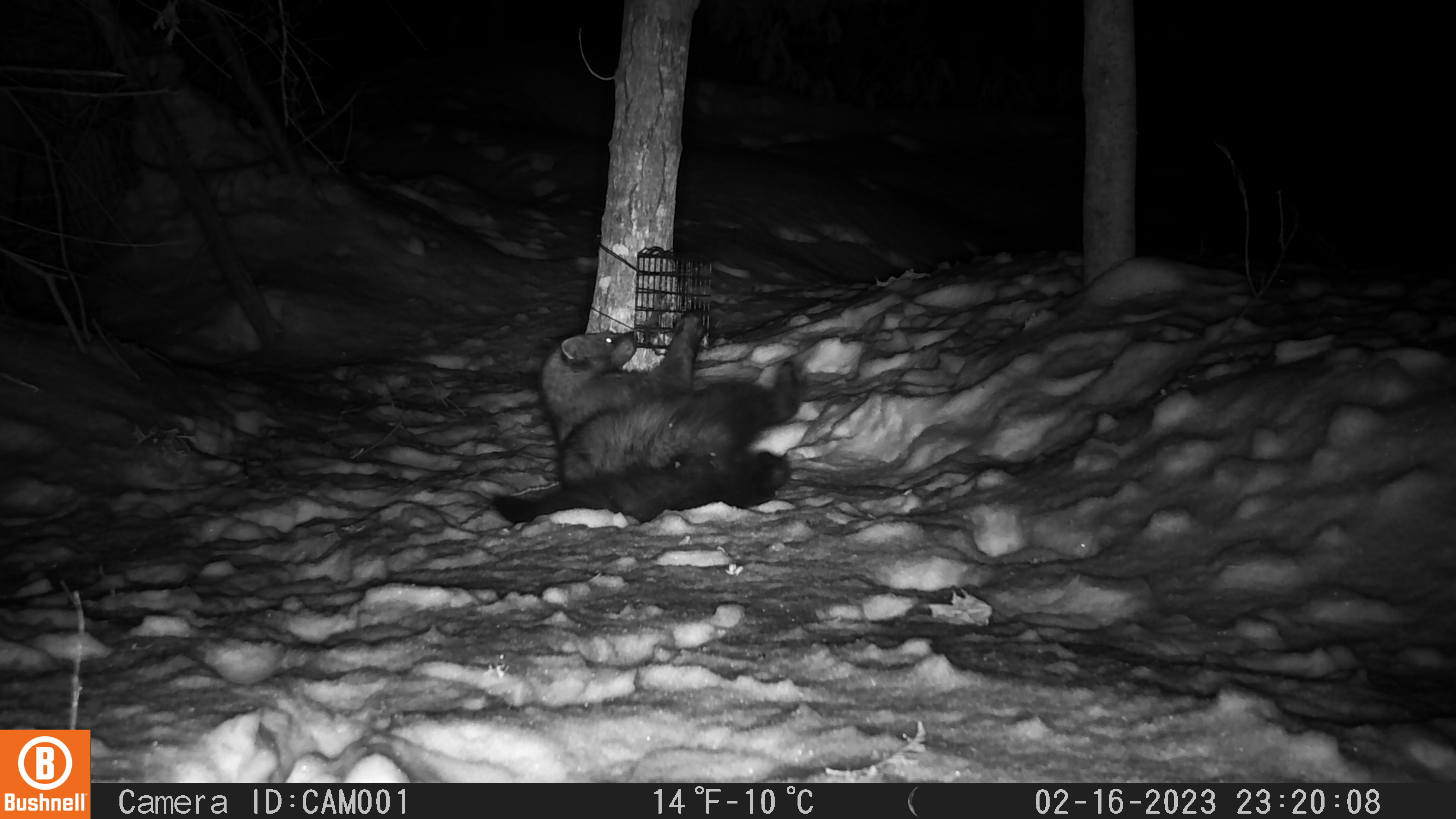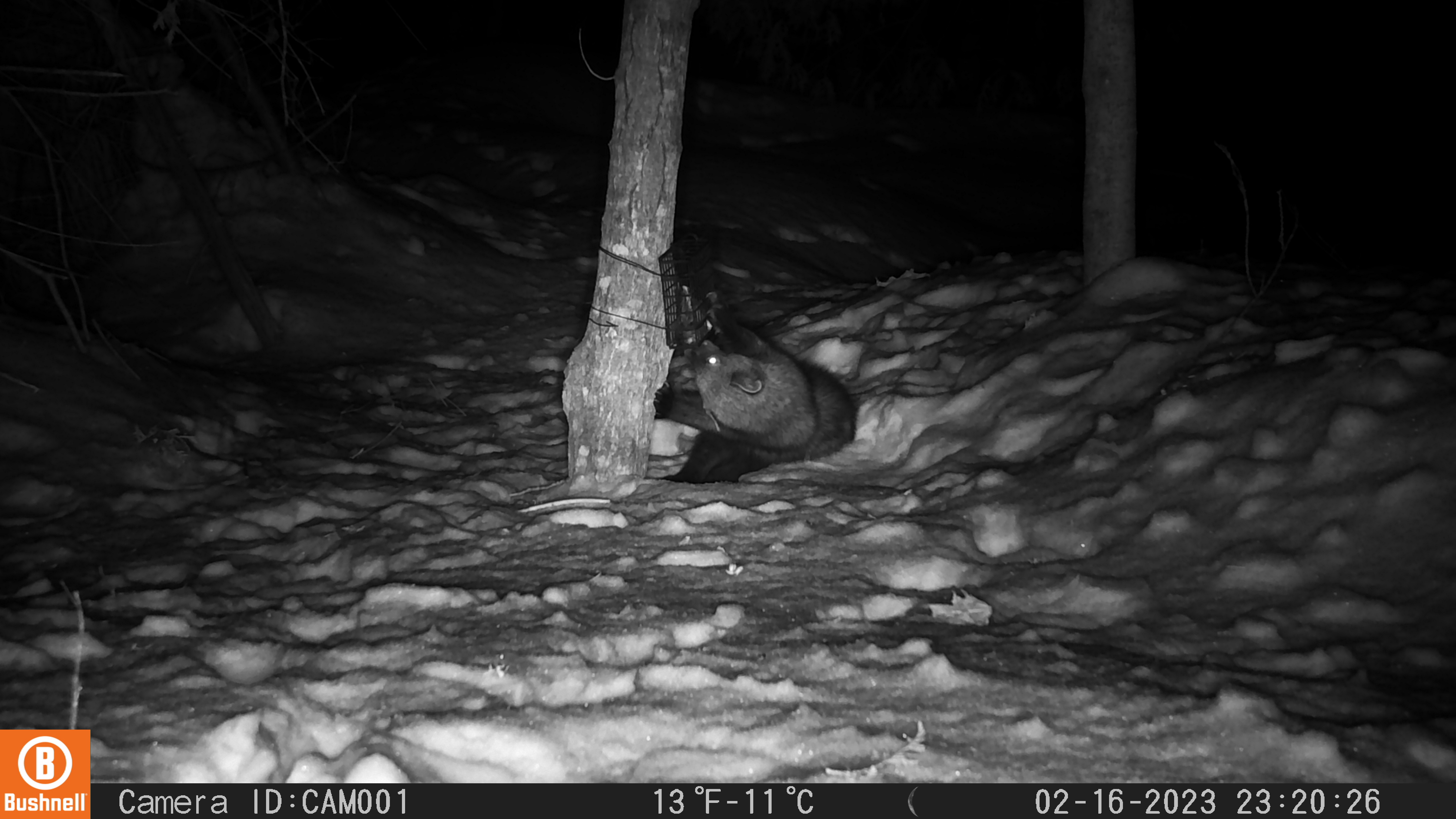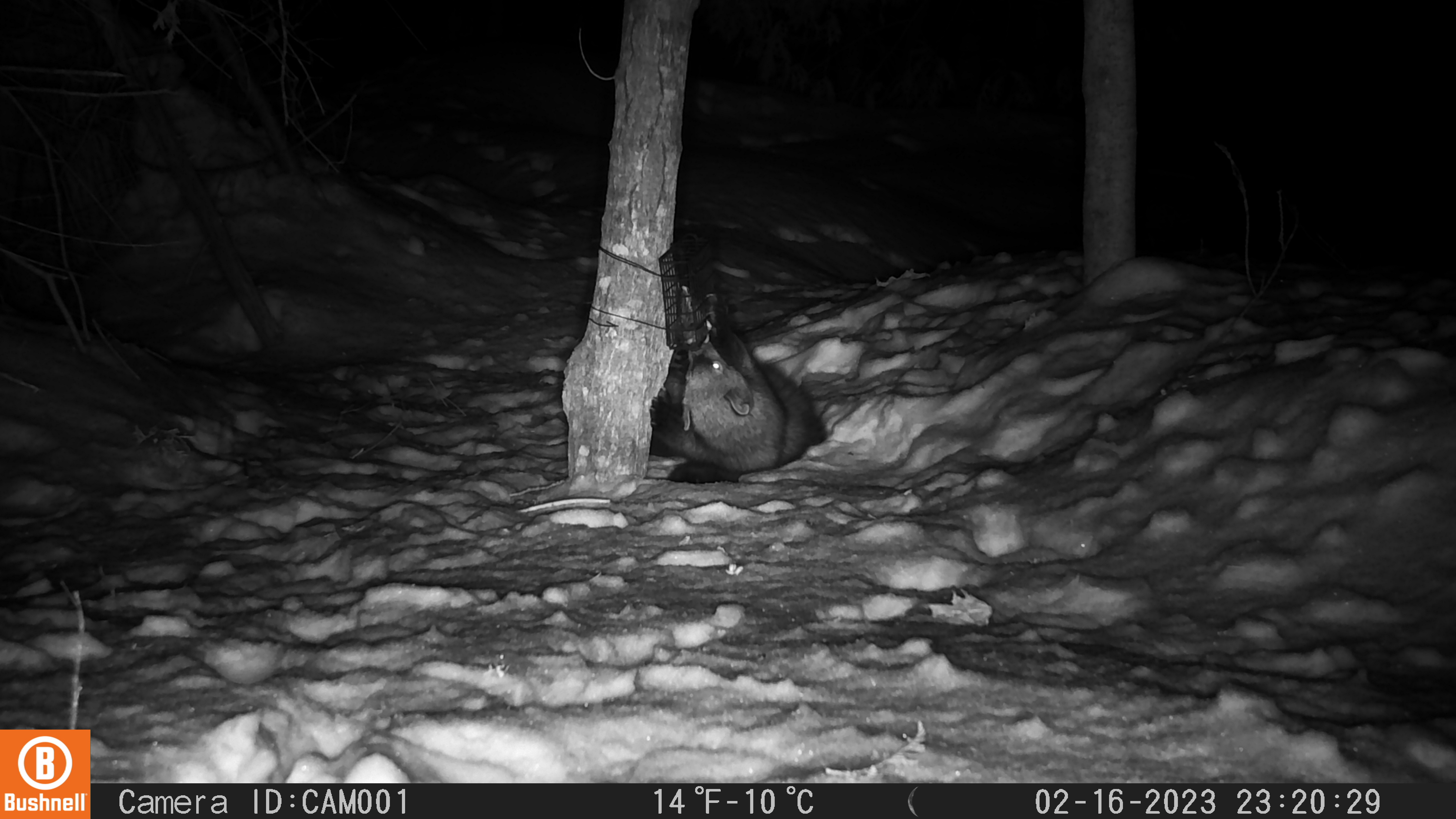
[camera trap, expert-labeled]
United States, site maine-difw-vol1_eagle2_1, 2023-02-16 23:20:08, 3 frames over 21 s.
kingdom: Animalia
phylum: Chordata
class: Mammalia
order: Carnivora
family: Mustelidae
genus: Pekania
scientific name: Pekania pennanti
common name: fisher